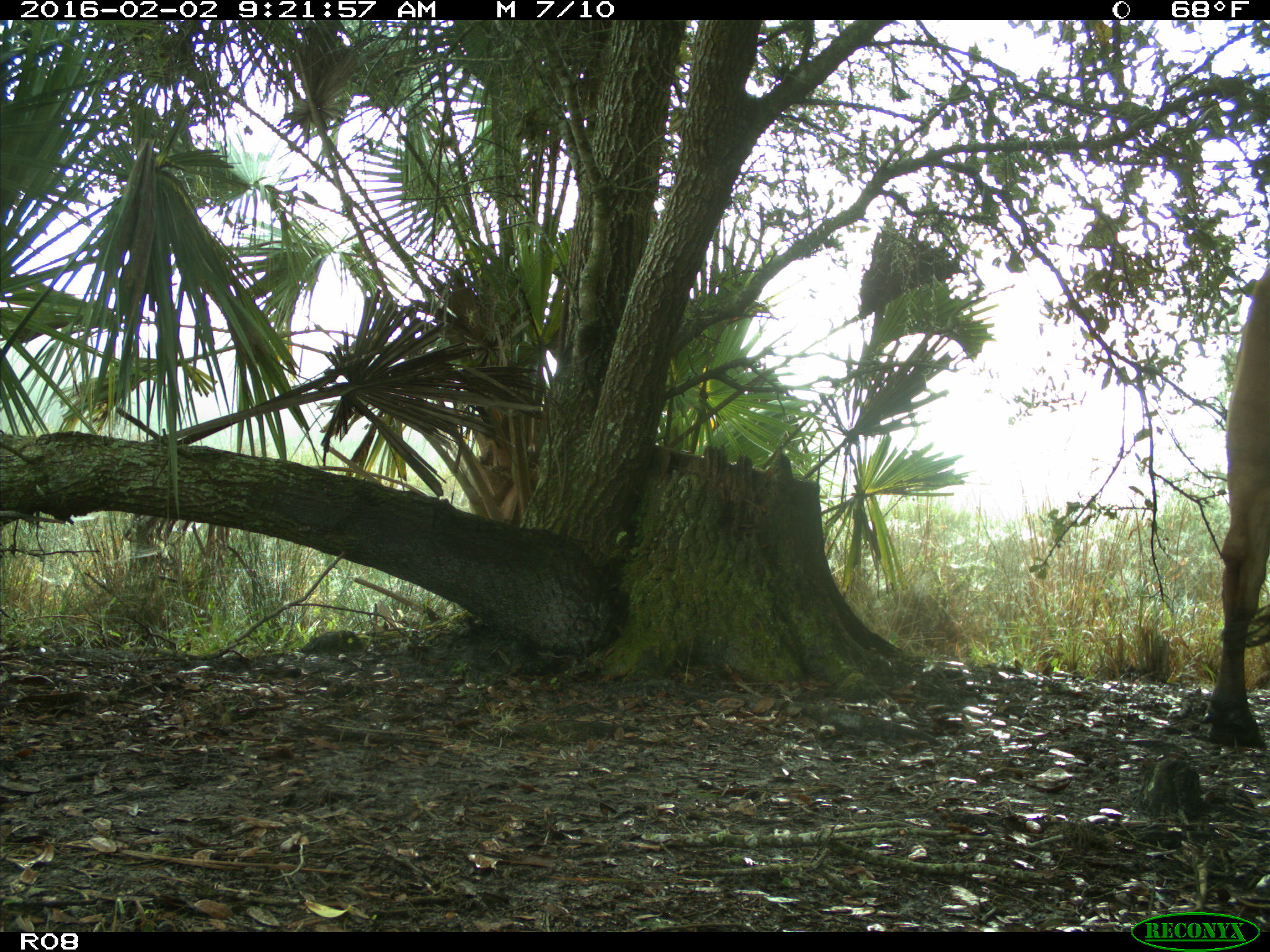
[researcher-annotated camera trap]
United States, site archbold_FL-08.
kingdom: Animalia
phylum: Chordata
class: Mammalia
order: Artiodactyla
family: Bovidae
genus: Bos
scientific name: Bos taurus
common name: domestic cow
Bos taurus (domestic cow).